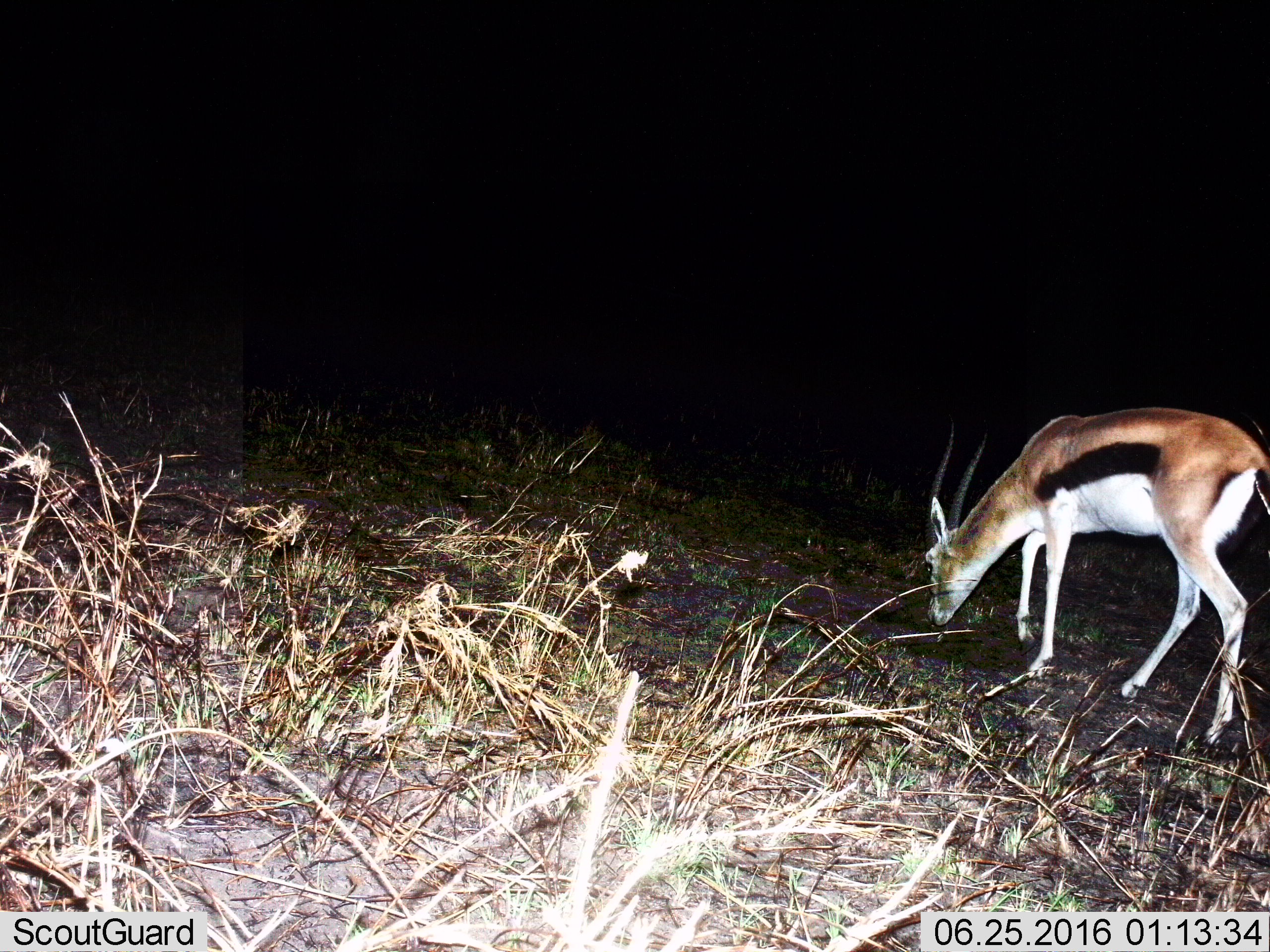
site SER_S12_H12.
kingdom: Animalia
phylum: Chordata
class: Mammalia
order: Artiodactyla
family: Bovidae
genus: Eudorcas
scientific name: Eudorcas thomsonii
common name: thomson's gazelle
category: gazellethomsons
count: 1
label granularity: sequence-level